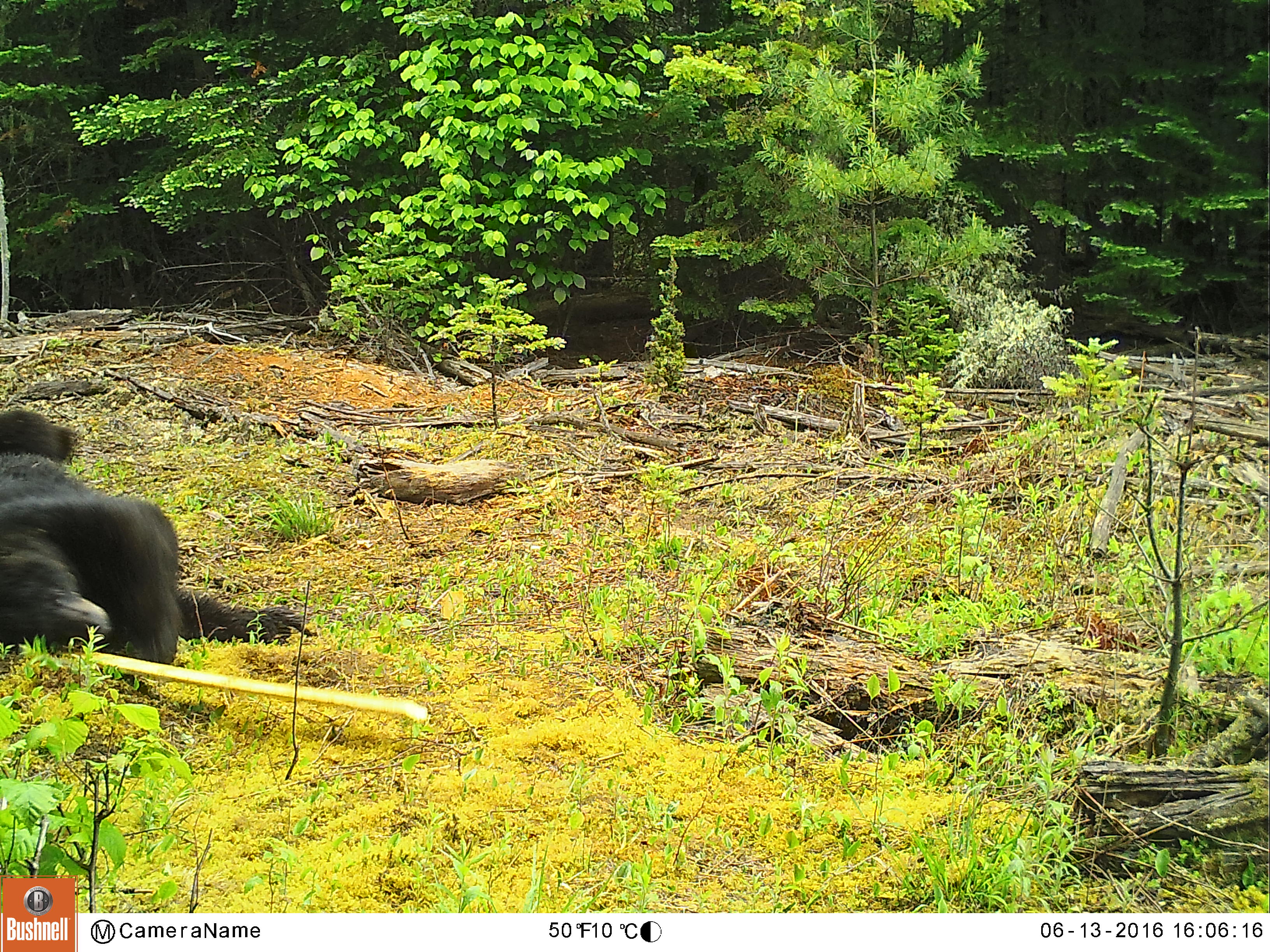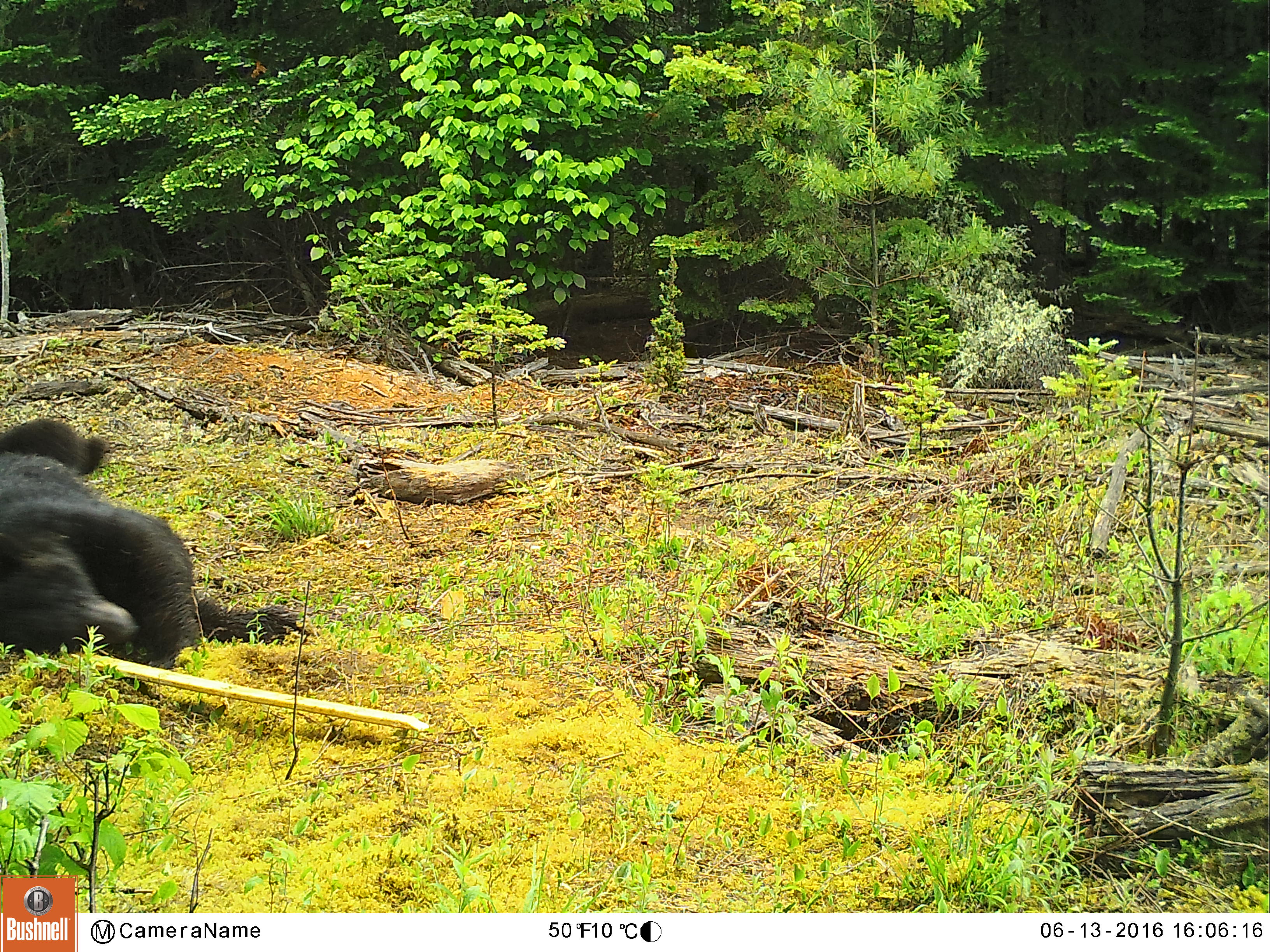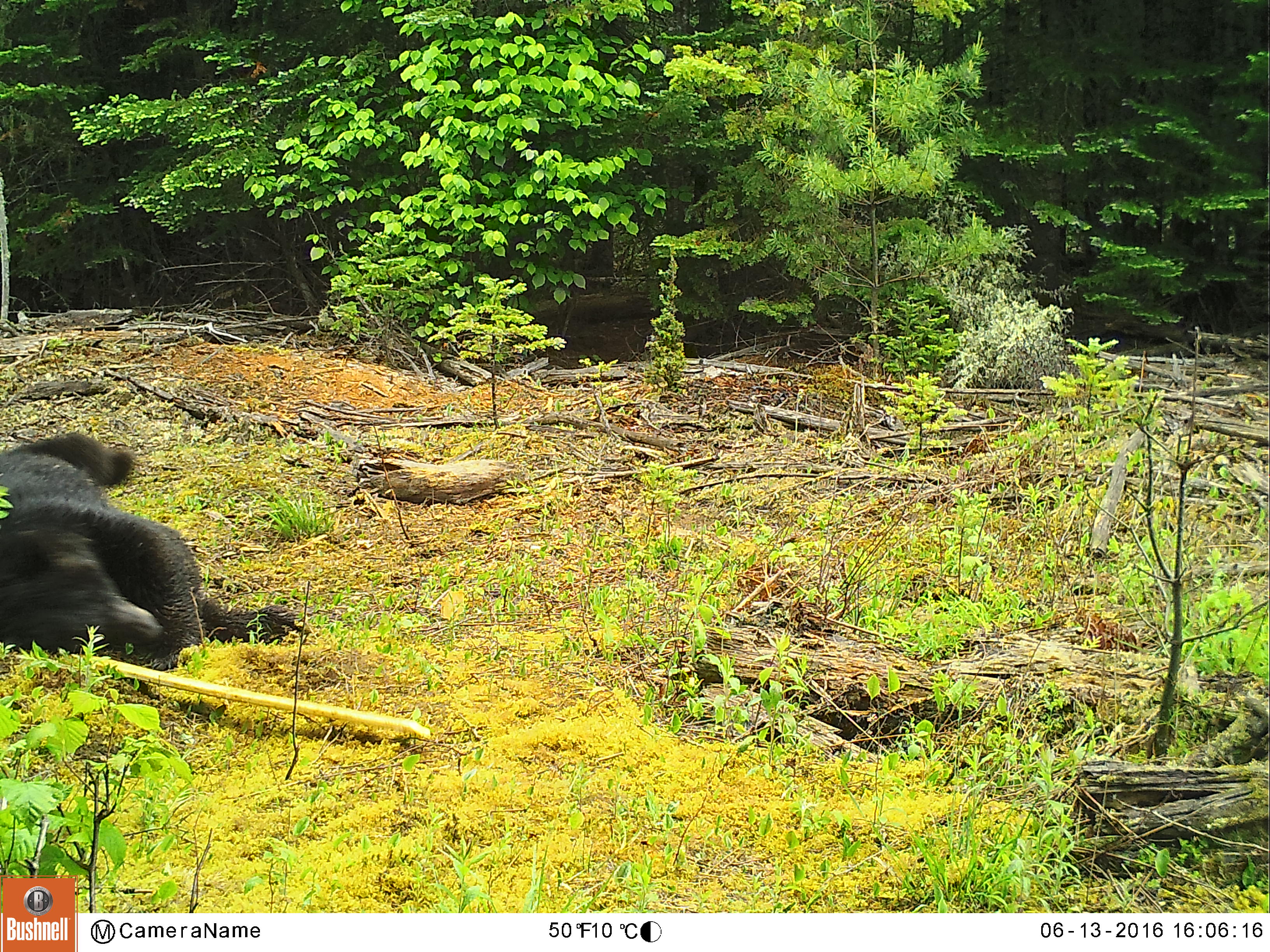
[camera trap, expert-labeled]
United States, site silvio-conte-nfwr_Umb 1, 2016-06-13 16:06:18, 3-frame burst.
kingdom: Animalia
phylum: Chordata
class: Mammalia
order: Carnivora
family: Ursidae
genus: Ursus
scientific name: Ursus americanus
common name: black bear